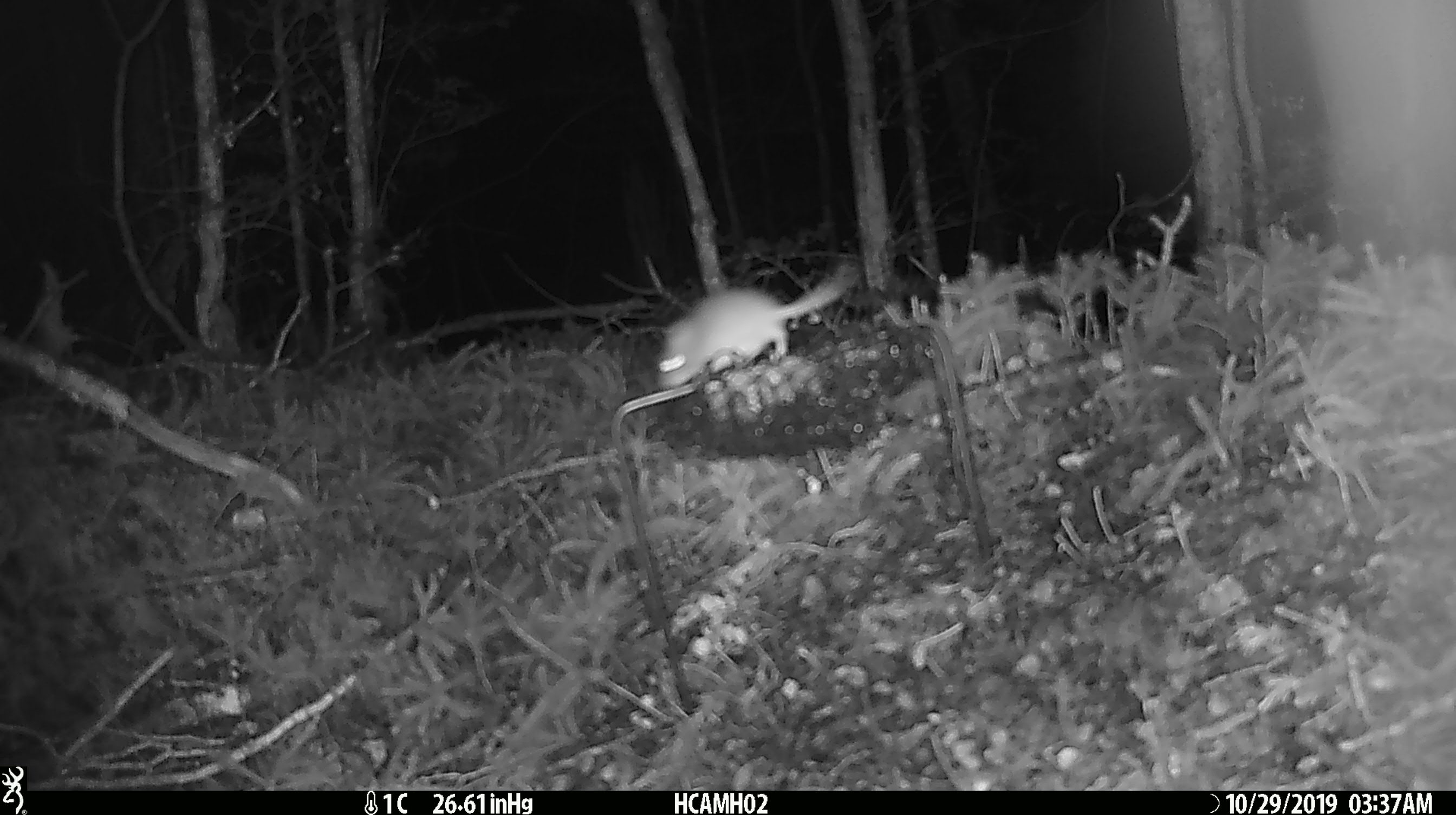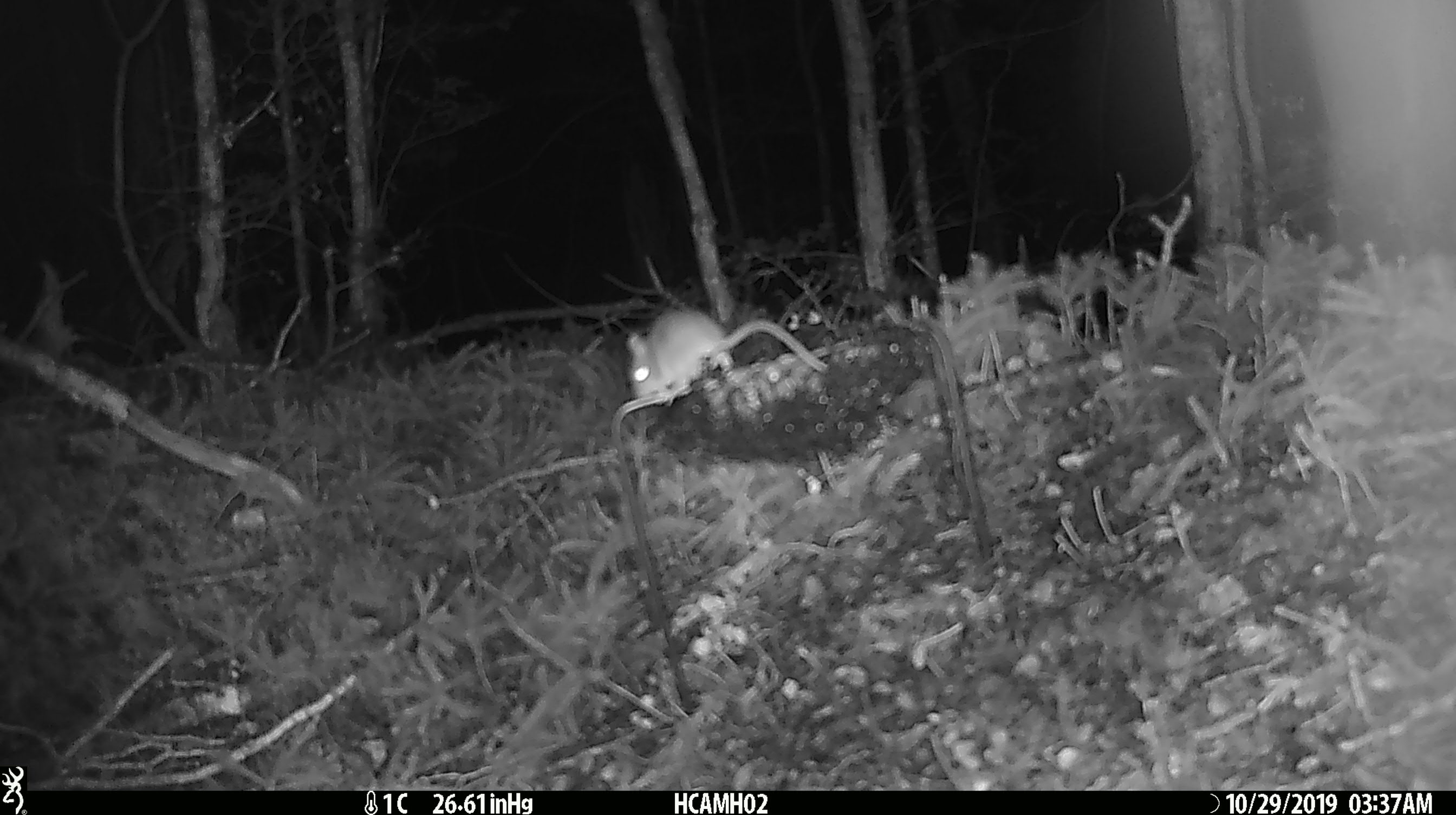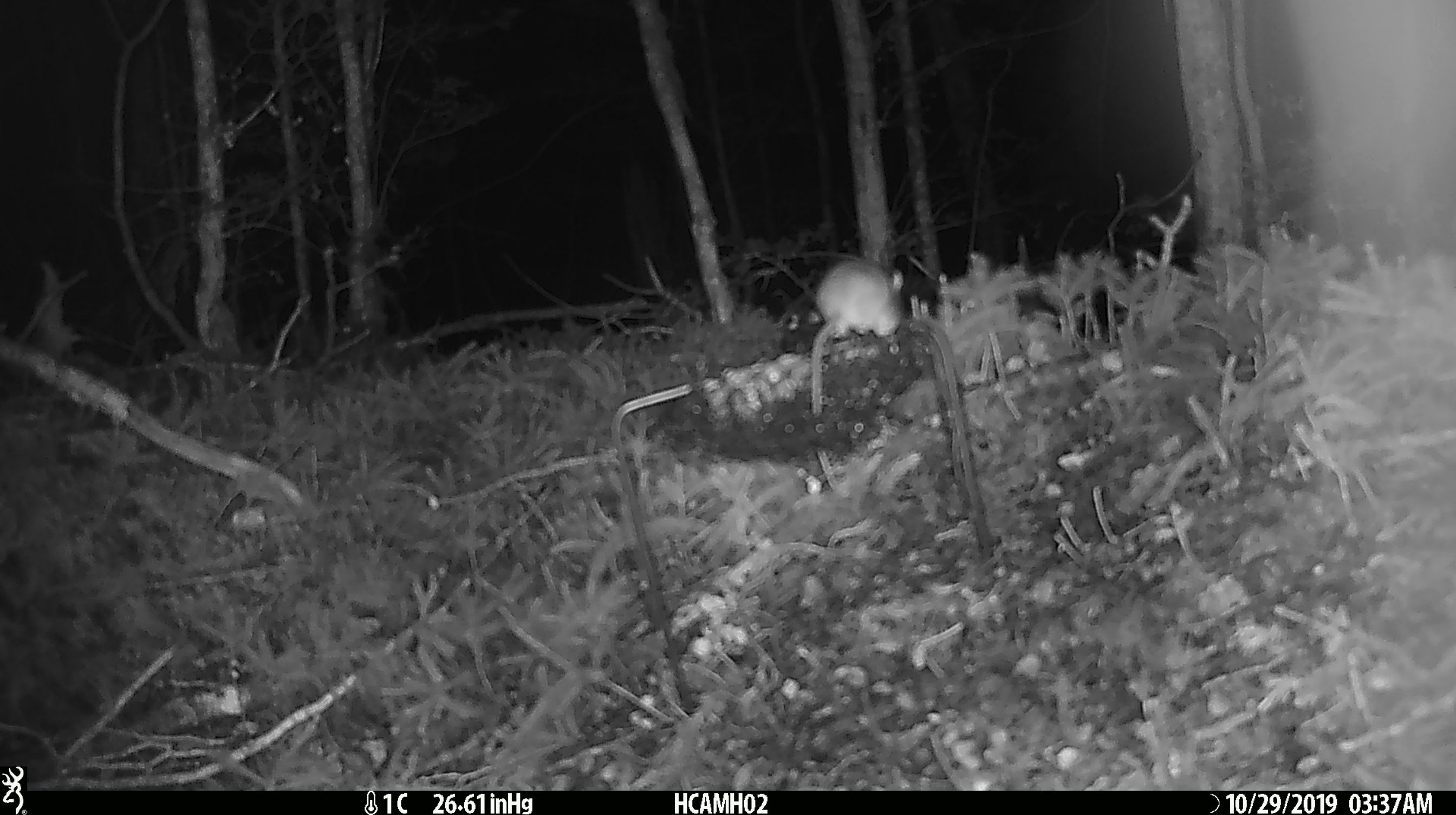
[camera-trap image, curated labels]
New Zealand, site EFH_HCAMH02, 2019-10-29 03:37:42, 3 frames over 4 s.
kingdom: Animalia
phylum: Chordata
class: Mammalia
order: Rodentia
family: Muridae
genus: Mus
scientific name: Mus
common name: mouse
Mouse (Mus).